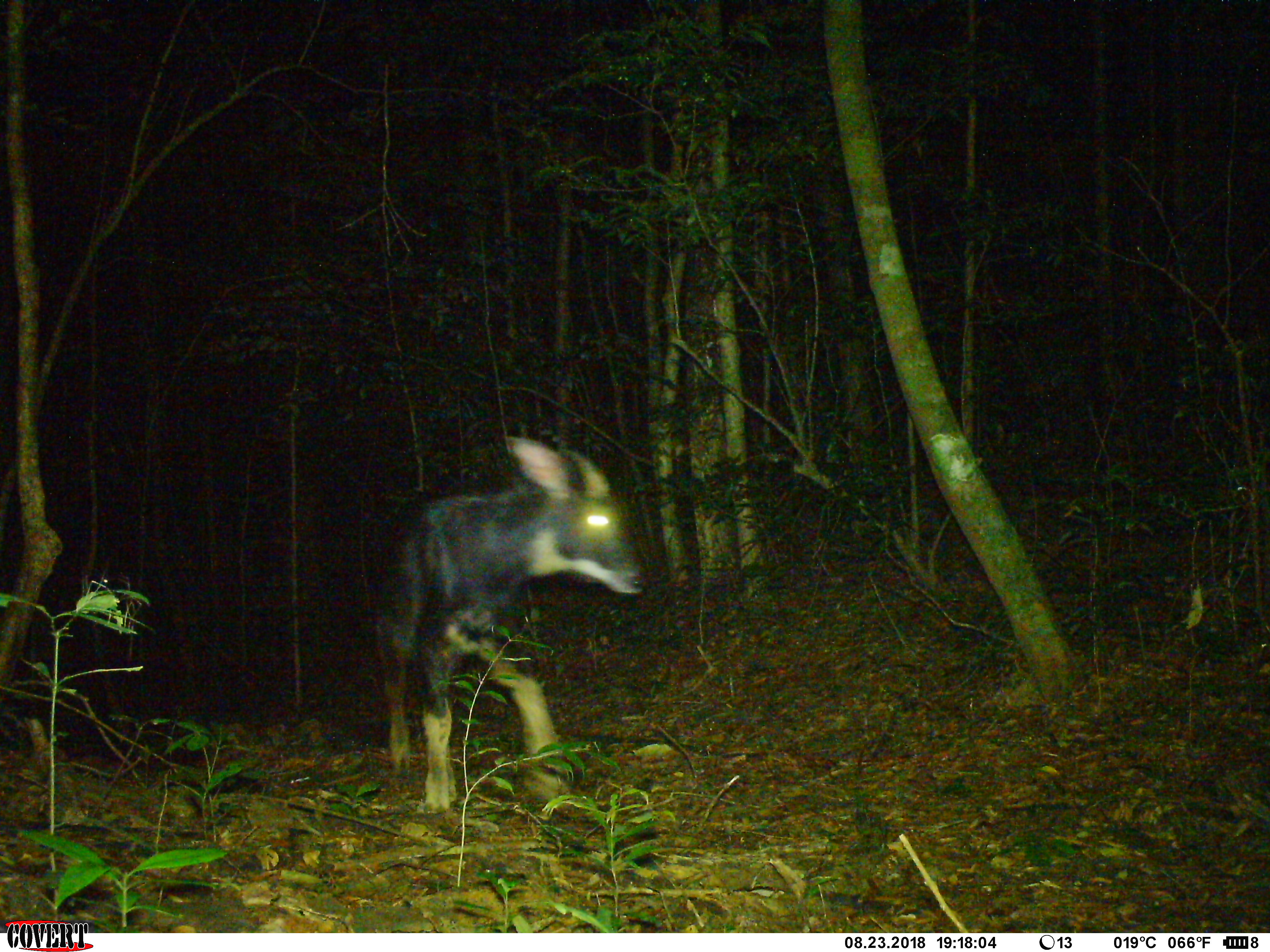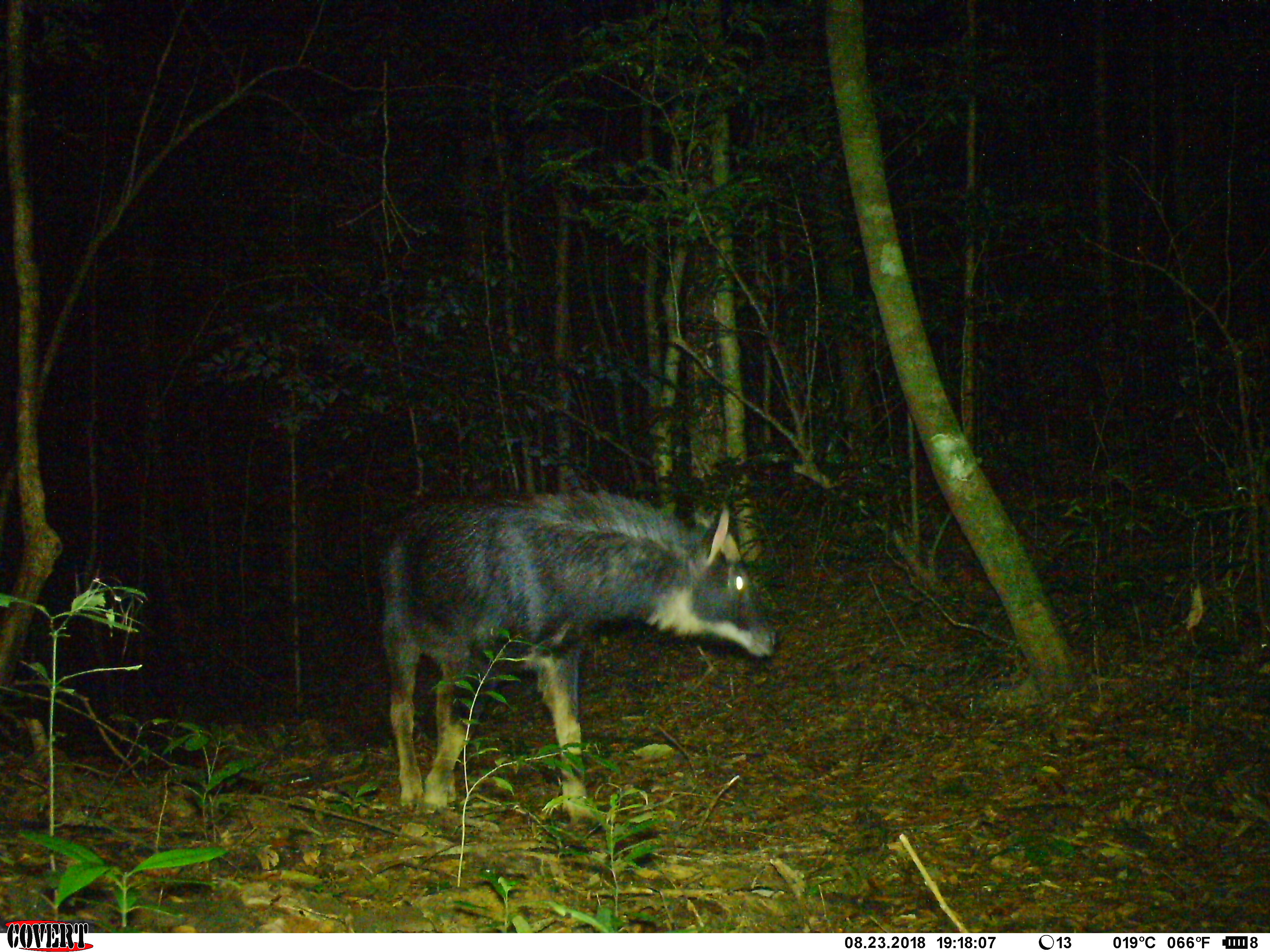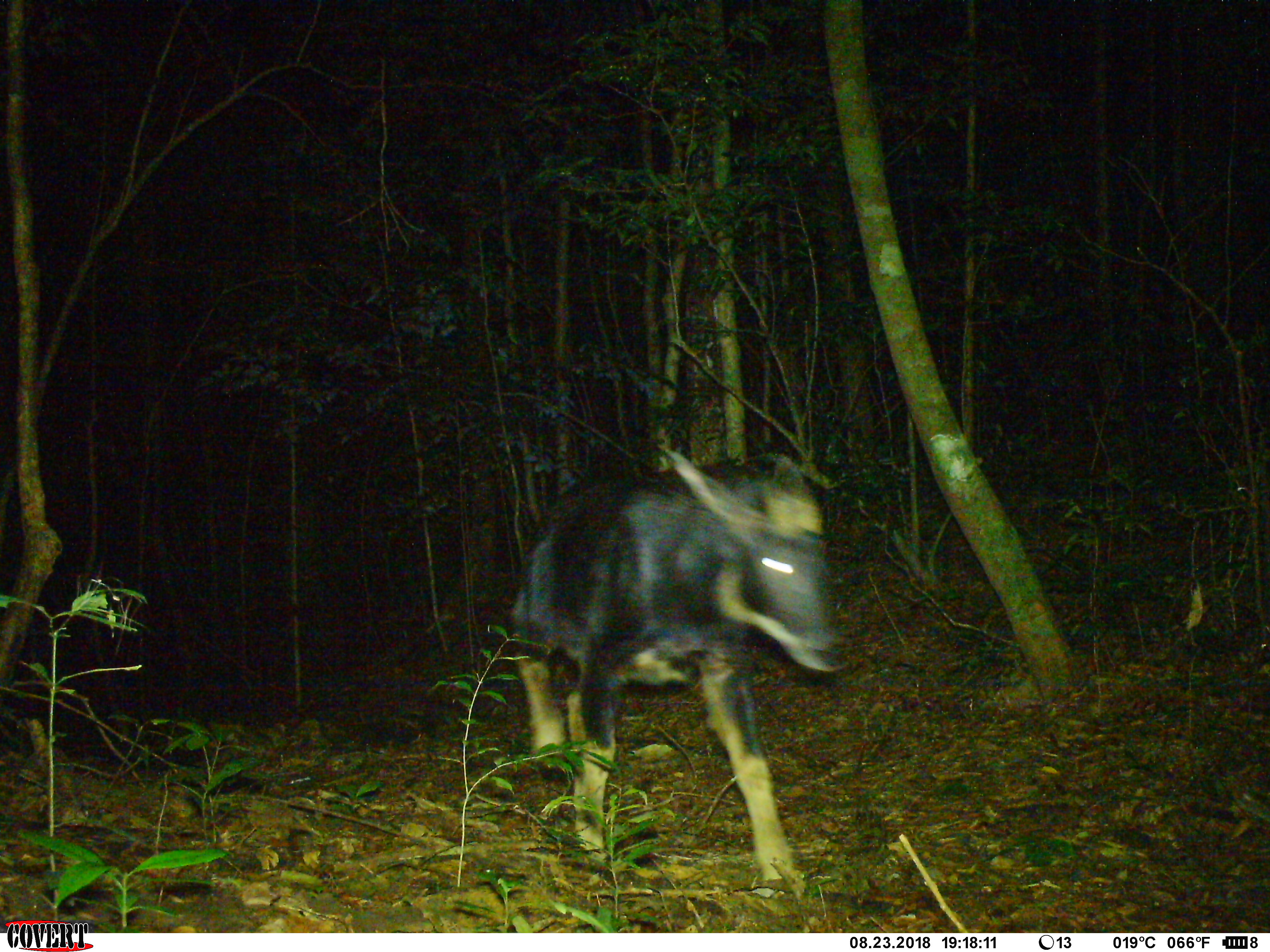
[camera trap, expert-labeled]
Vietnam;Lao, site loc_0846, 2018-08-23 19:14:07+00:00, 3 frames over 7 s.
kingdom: Animalia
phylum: Chordata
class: Mammalia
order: Artiodactyla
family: Bovidae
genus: Capricornis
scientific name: Capricornis sumatraensis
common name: chinese serow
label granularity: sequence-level